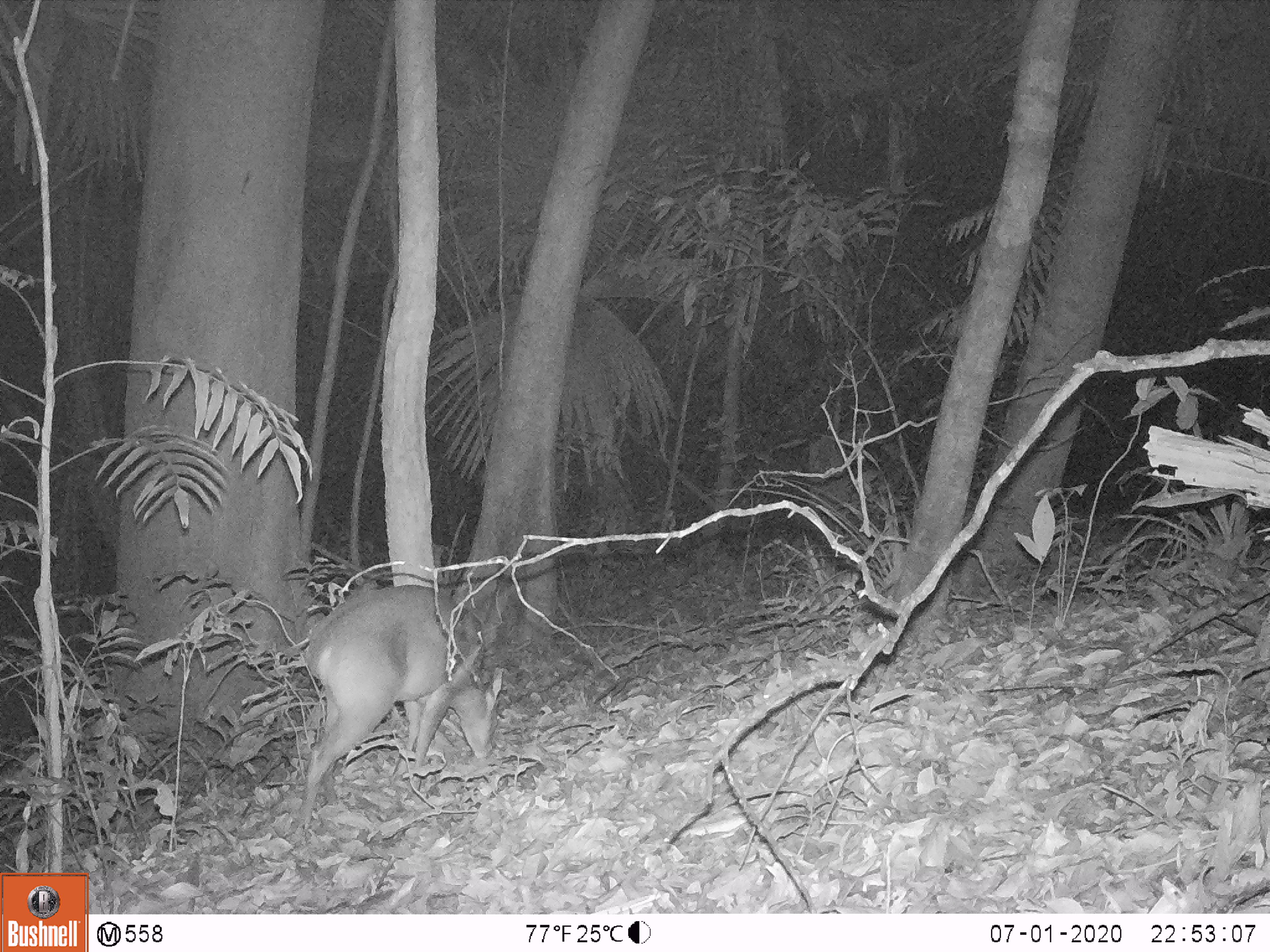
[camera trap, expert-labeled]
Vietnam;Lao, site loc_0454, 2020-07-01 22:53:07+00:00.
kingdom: Animalia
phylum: Chordata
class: Mammalia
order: Artiodactyla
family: Cervidae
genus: Muntiacus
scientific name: Muntiacus vuquangensis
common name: large-antlered muntjac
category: large antlered muntjac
Large antlered muntjac (large-antlered muntjac) (Muntiacus vuquangensis). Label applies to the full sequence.